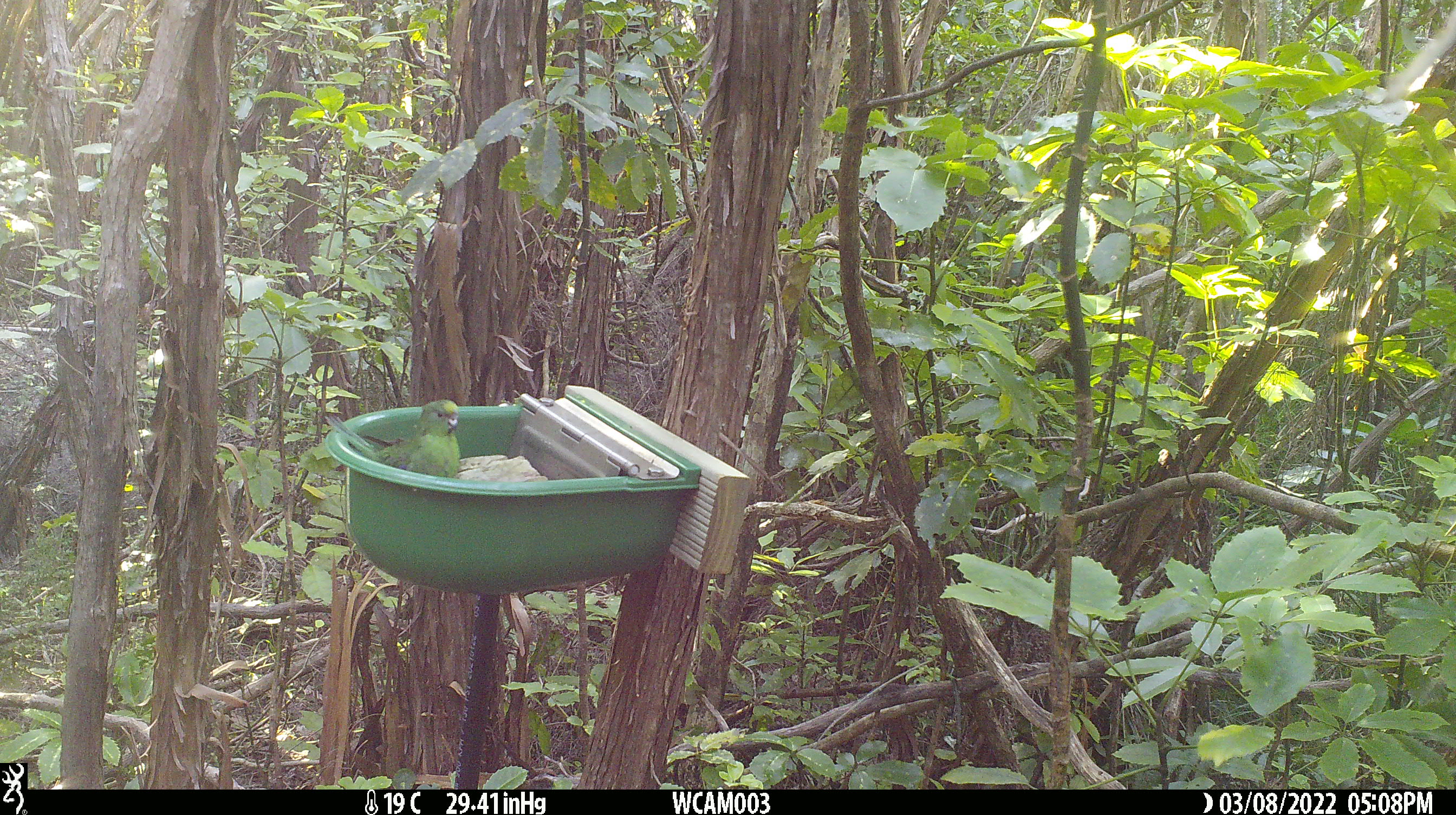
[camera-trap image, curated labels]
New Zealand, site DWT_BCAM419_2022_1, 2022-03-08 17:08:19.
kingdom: Animalia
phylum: Chordata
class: Aves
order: Psittaciformes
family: Psittaculidae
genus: Cyanoramphus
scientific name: Cyanoramphus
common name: parakeet